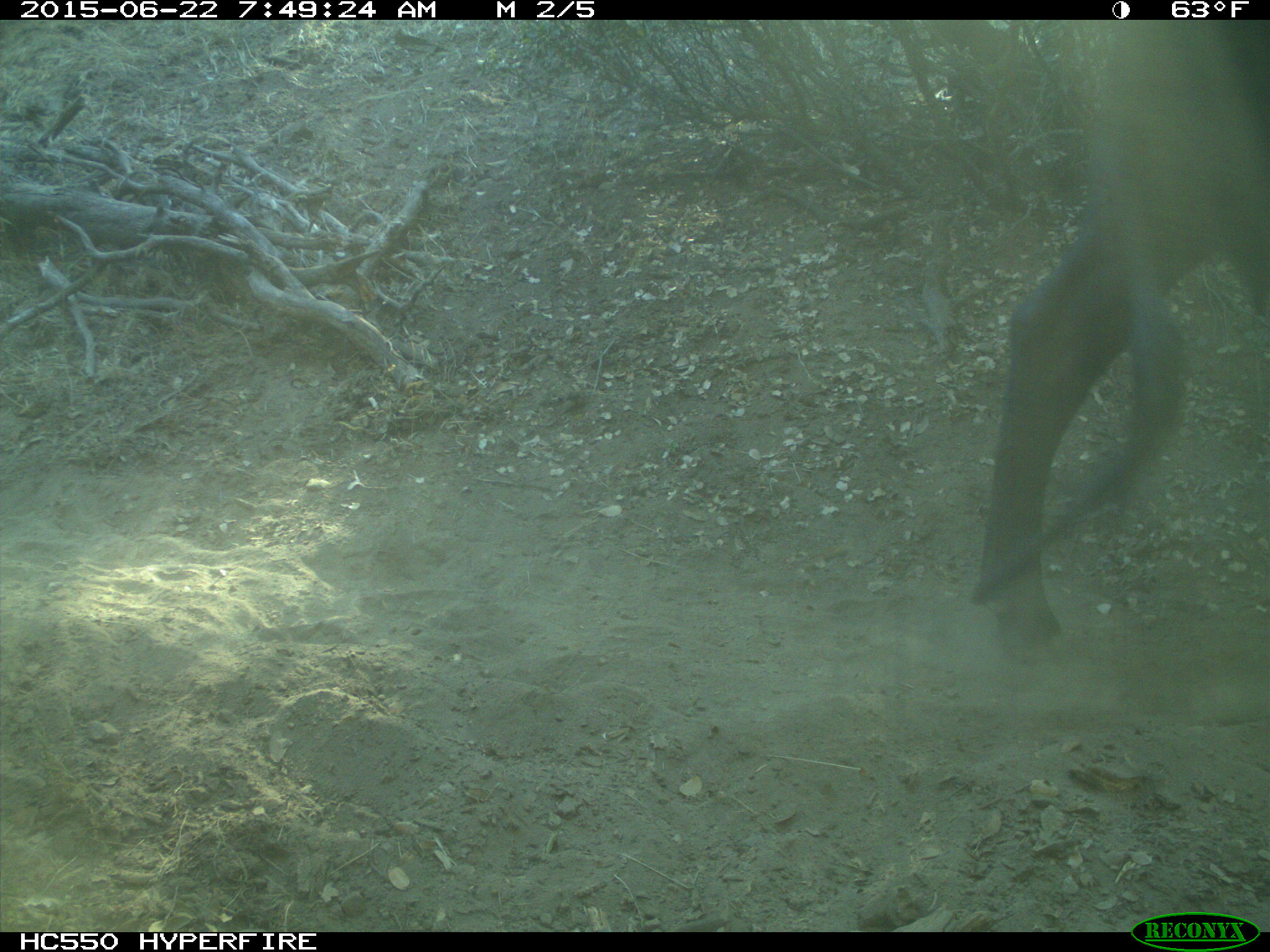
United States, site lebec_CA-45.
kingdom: Animalia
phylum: Chordata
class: Mammalia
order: Artiodactyla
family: Bovidae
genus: Bos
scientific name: Bos taurus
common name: domestic cow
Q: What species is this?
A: Bos taurus (domestic cow).